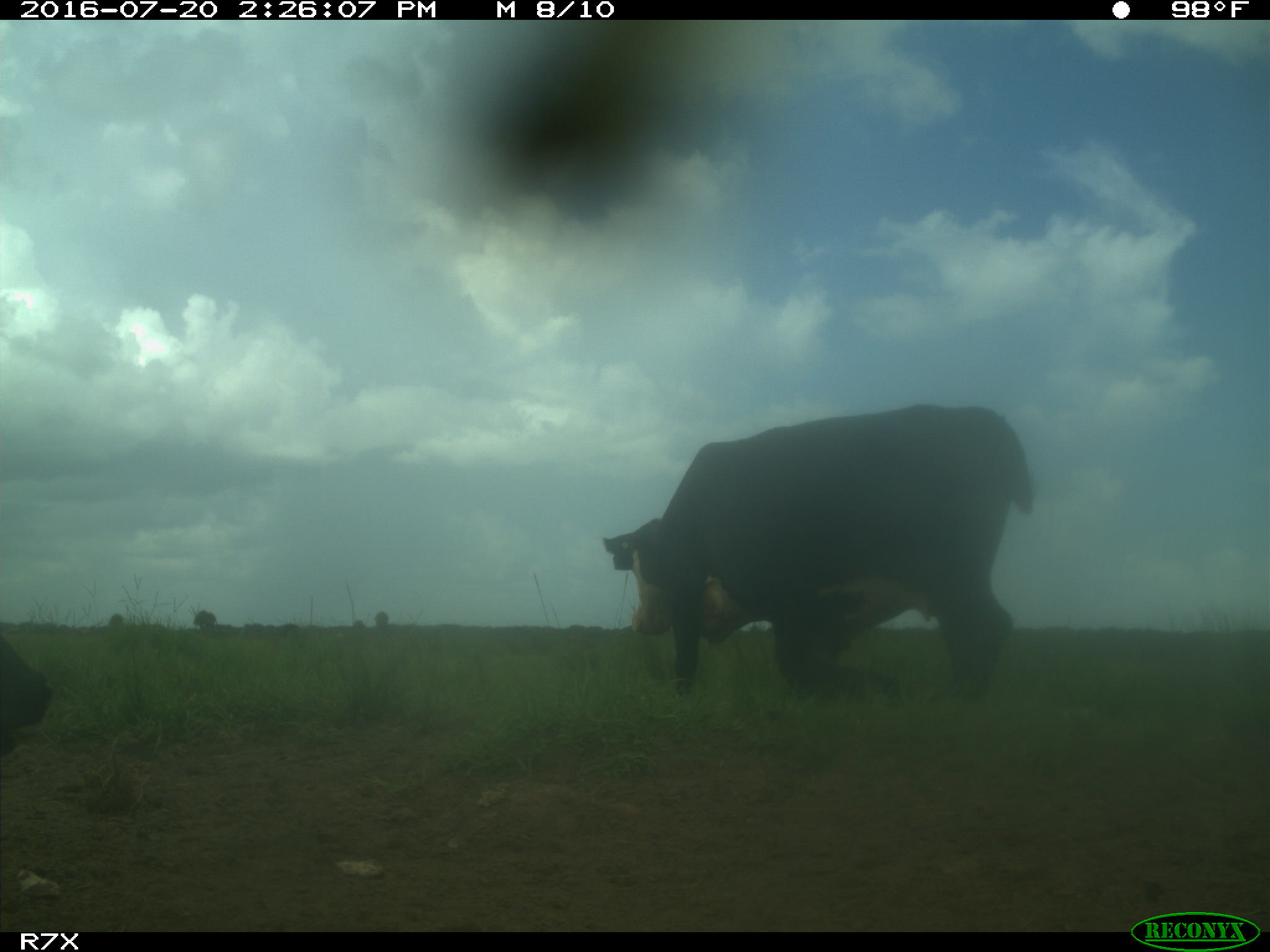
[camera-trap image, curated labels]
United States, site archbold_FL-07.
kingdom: Animalia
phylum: Chordata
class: Mammalia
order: Artiodactyla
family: Bovidae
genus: Bos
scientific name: Bos taurus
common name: domestic cow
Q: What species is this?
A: Bos taurus (domestic cow).